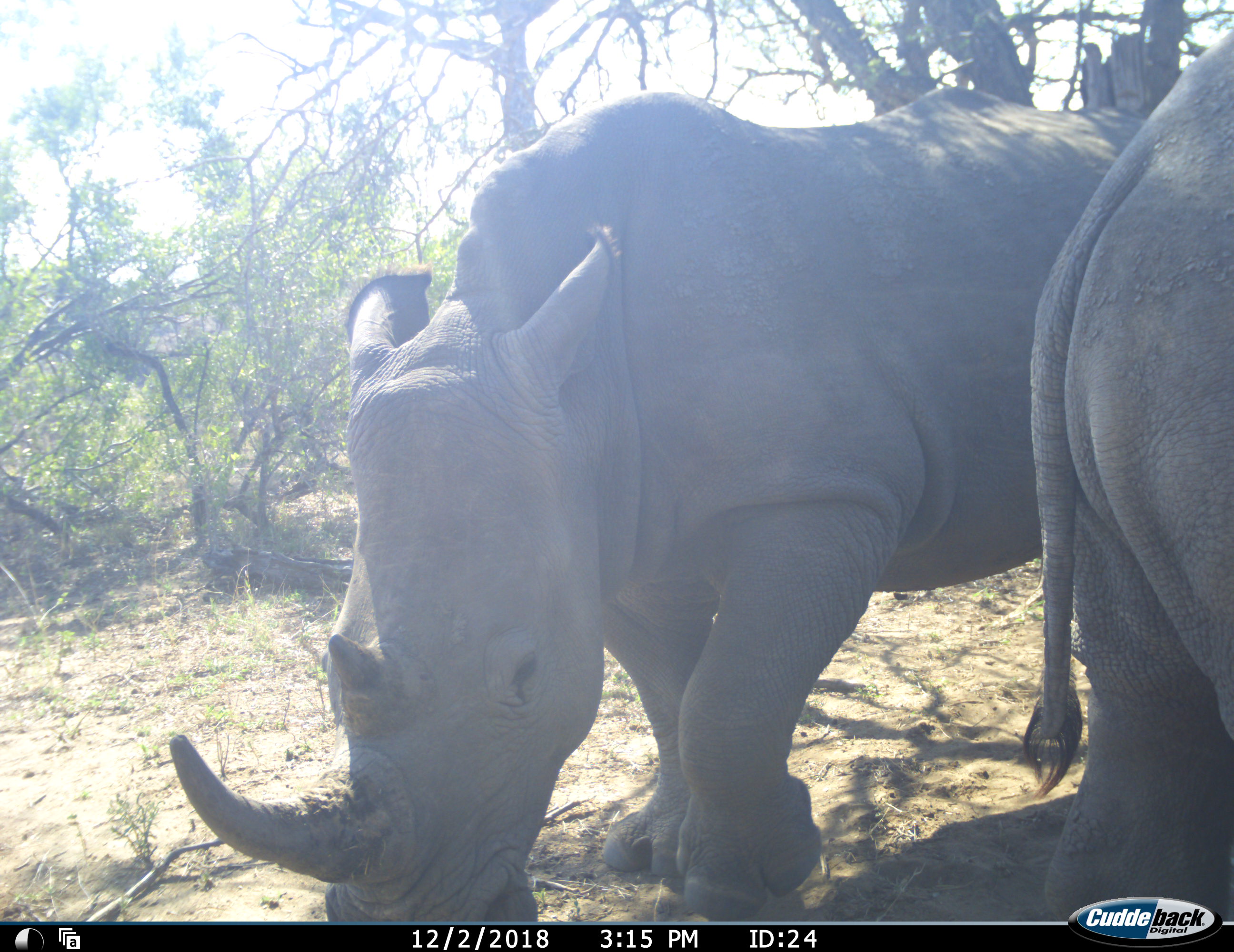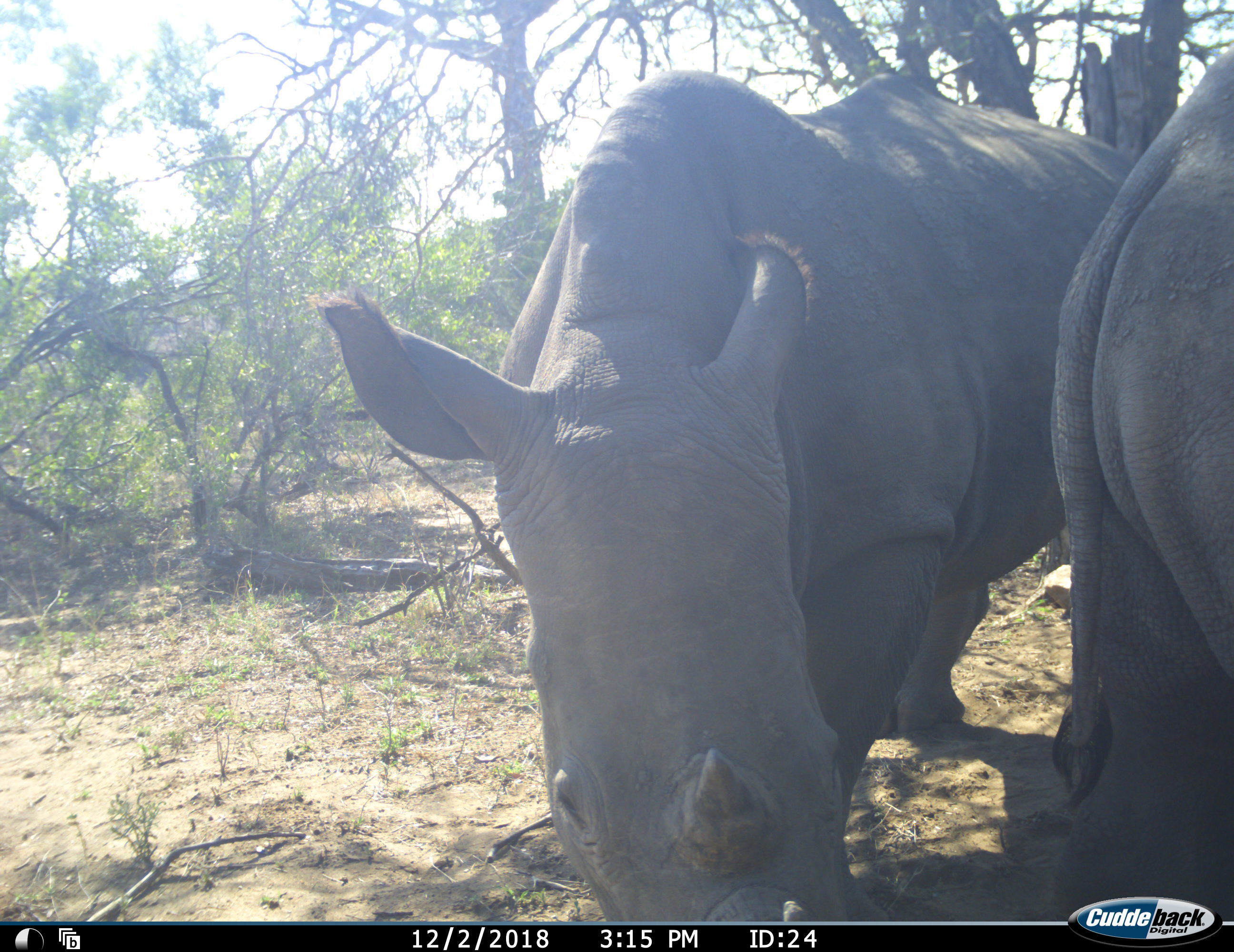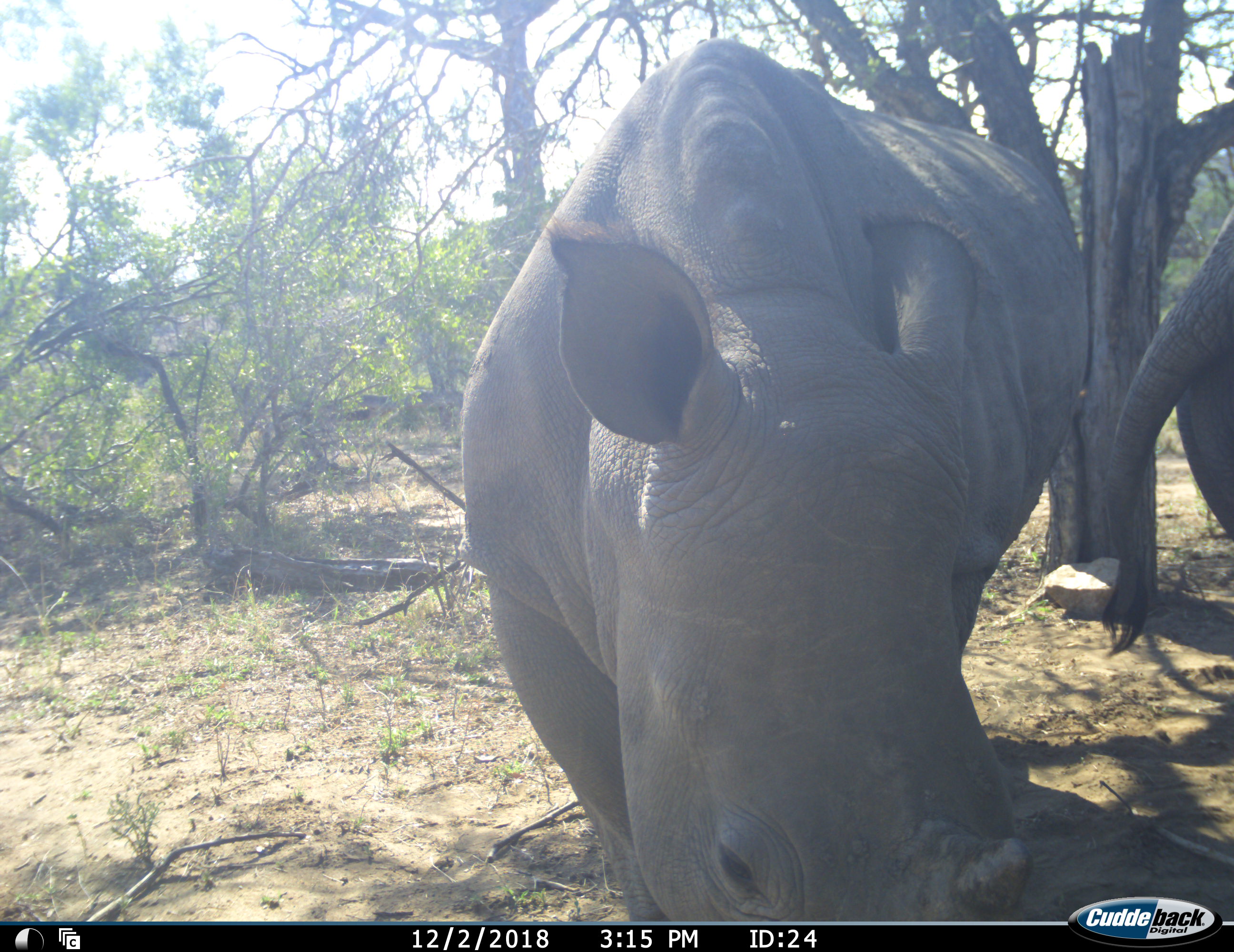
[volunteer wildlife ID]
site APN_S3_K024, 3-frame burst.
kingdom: Animalia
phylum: Chordata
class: Mammalia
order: Perissodactyla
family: Rhinocerotidae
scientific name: Rhinocerotidae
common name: unknown rhinoceros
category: rhinocerosunknown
Rhinocerosunknown (unknown rhinoceros) (Rhinocerotidae), count 2. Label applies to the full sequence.